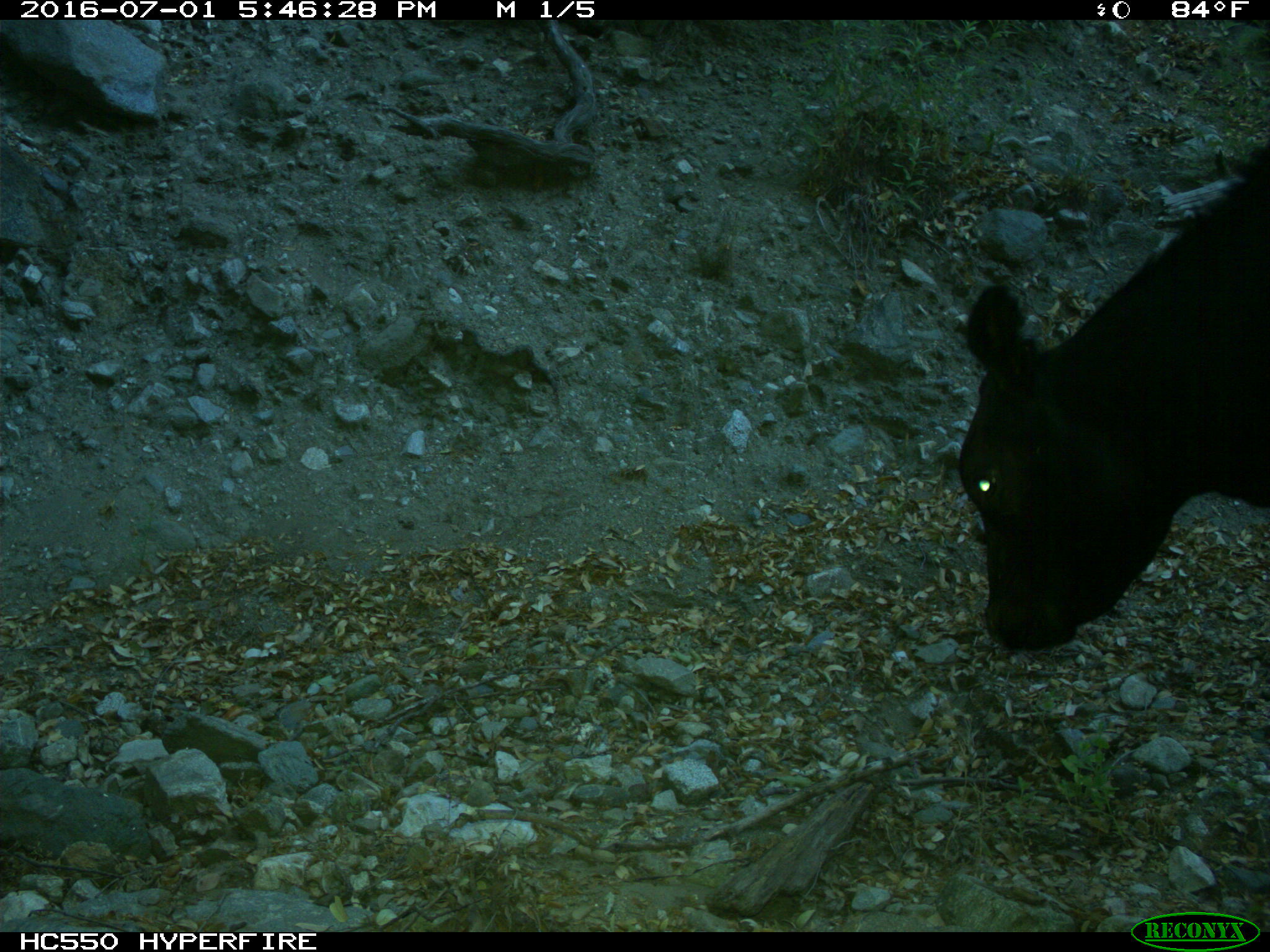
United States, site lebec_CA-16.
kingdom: Animalia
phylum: Chordata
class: Mammalia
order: Artiodactyla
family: Bovidae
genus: Bos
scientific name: Bos taurus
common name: domestic cow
Bos taurus (domestic cow).